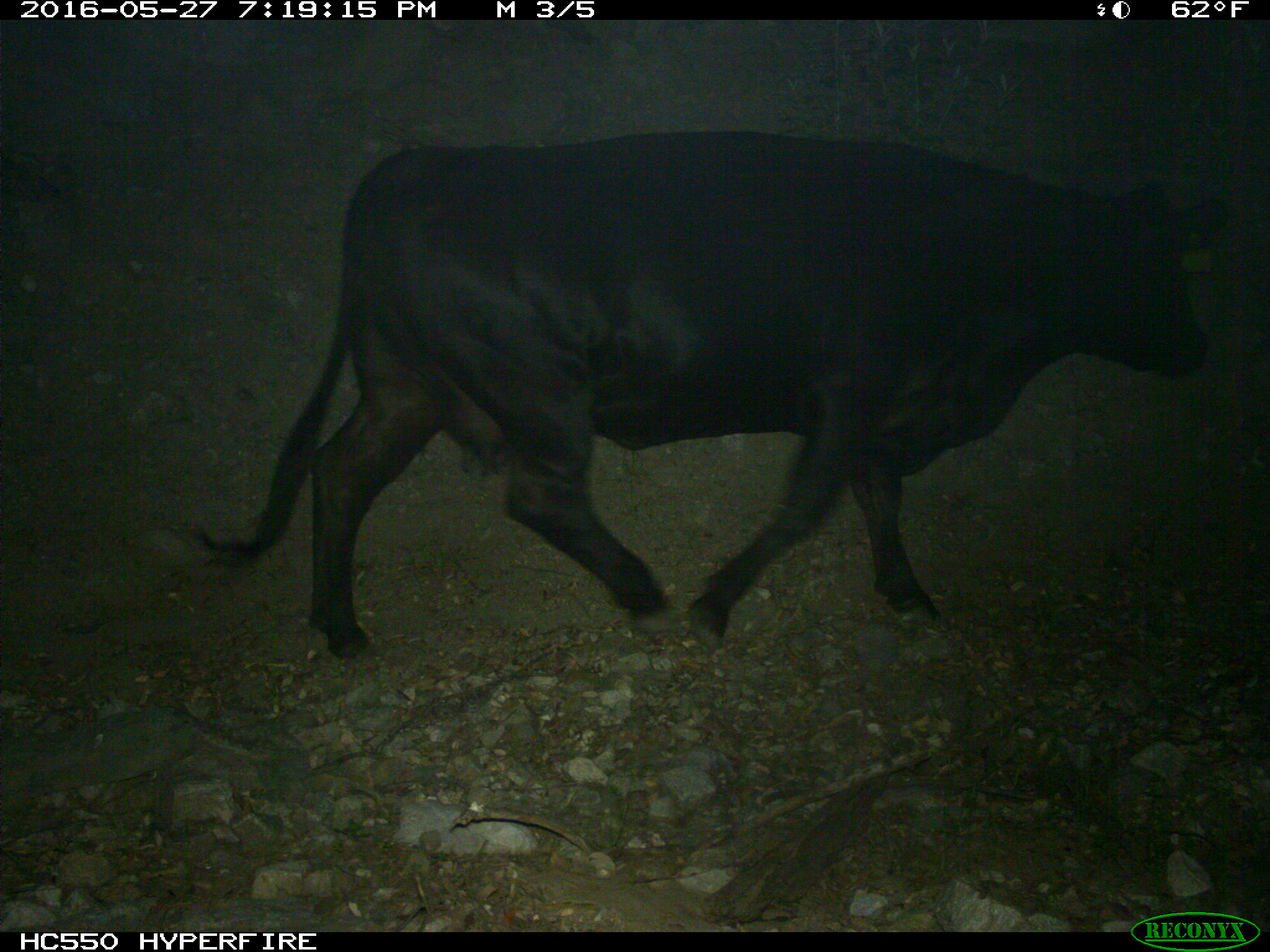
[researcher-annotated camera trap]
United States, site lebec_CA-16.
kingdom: Animalia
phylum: Chordata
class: Mammalia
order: Artiodactyla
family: Bovidae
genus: Bos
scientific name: Bos taurus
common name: domestic cow